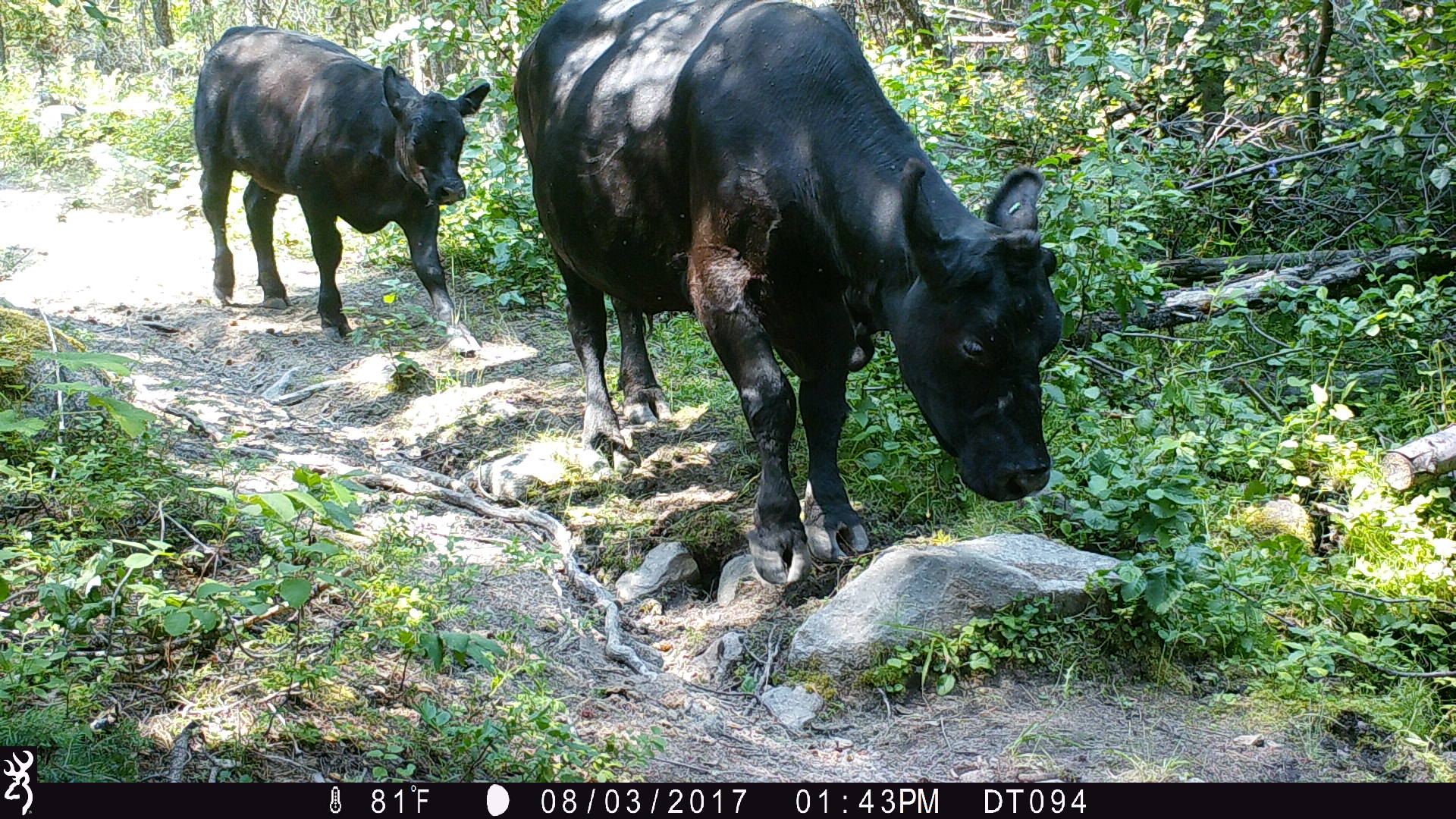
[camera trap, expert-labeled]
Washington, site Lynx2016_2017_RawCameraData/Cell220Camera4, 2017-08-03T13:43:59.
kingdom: Animalia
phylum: Chordata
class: Mammalia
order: Artiodactyla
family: Bovidae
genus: Bos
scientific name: Bos taurus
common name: domestic cattle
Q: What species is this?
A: Domestic cattle (Bos taurus).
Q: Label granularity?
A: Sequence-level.